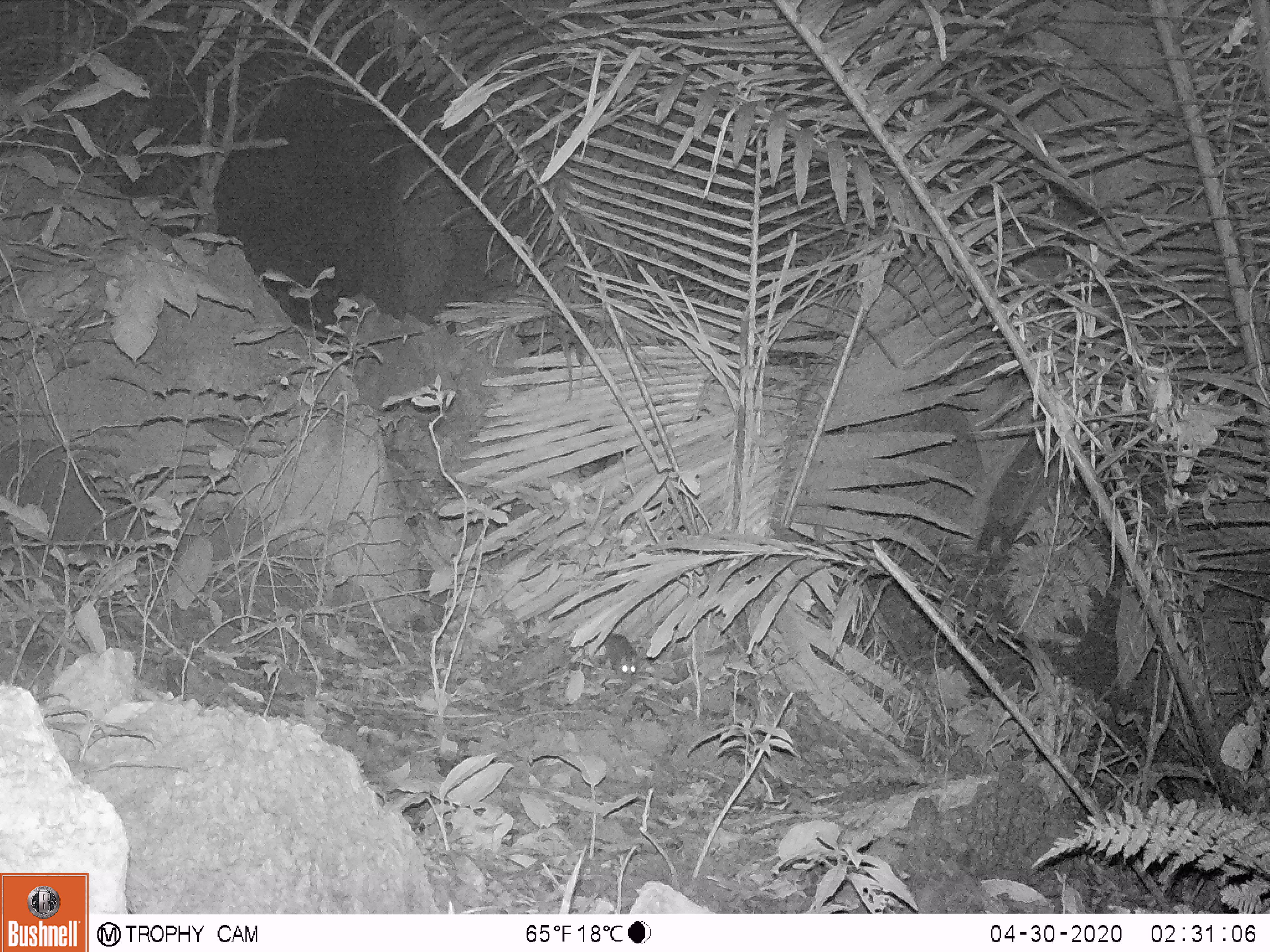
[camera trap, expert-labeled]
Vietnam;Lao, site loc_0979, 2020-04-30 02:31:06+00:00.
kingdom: Animalia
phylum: Chordata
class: Mammalia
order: Rodentia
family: Muridae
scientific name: Muridae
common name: old-world mice and rats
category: unidentified murid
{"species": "unidentified murid (old-world mice and rats) (Muridae)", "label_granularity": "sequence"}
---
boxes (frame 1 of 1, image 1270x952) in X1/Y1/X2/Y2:
unidentified murid: 604/633/638/679